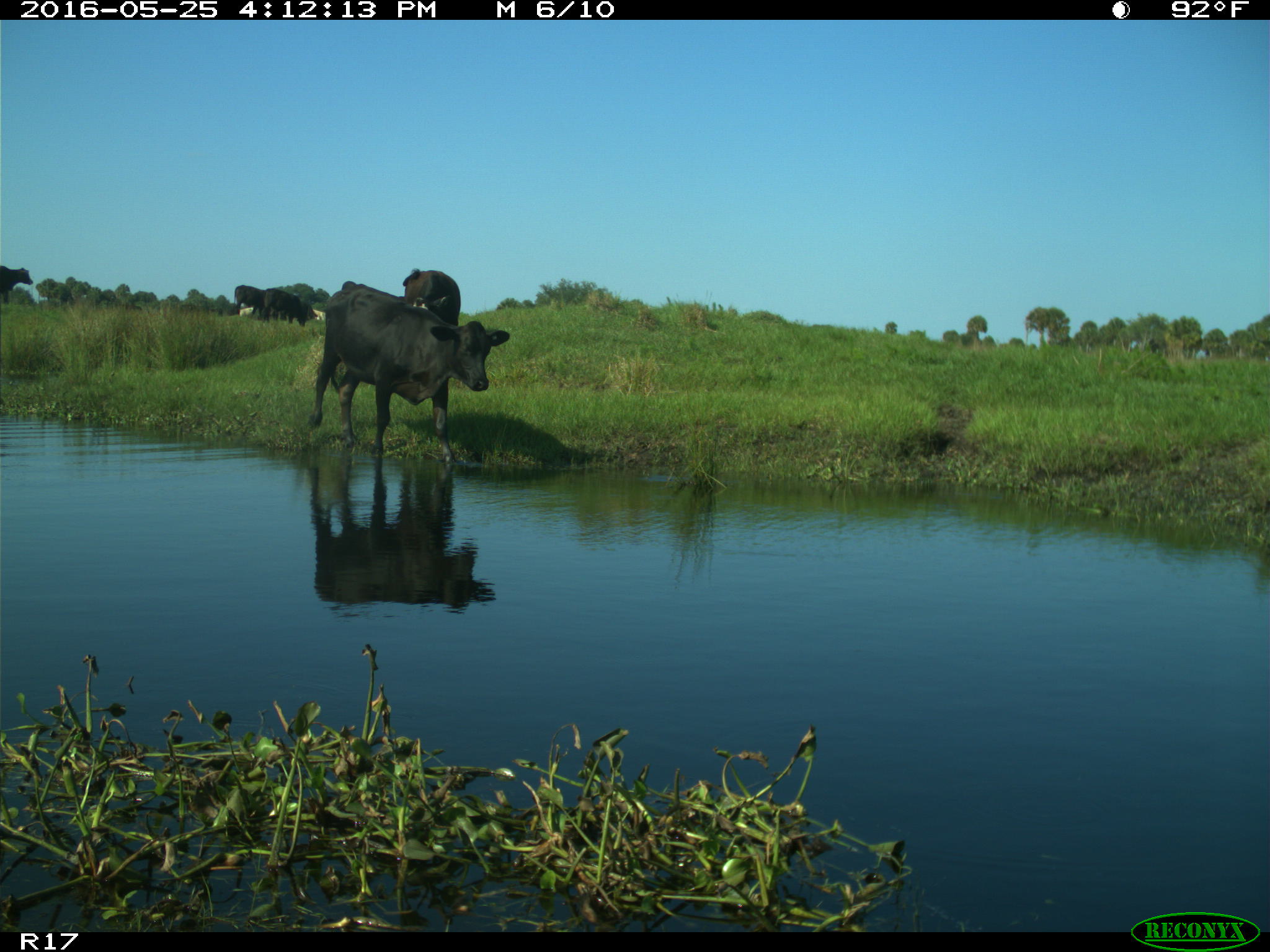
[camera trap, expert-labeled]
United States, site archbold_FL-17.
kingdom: Animalia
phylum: Chordata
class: Mammalia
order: Artiodactyla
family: Bovidae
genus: Bos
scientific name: Bos taurus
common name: domestic cow